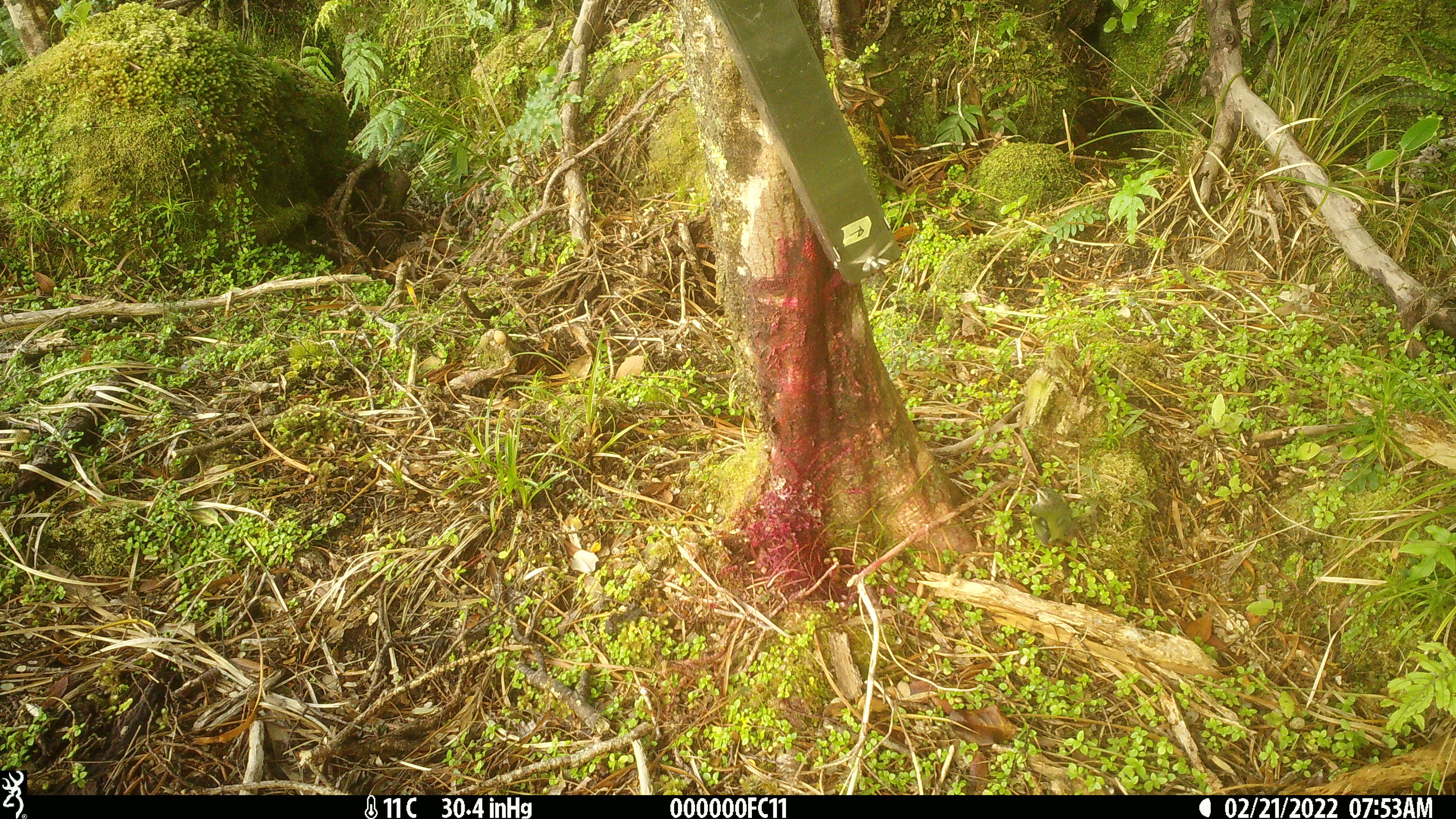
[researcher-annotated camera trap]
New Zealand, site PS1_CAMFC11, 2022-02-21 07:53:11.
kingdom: Animalia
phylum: Chordata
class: Aves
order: Passeriformes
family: Acanthisittidae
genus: Acanthisitta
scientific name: Acanthisitta chloris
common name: rifleman